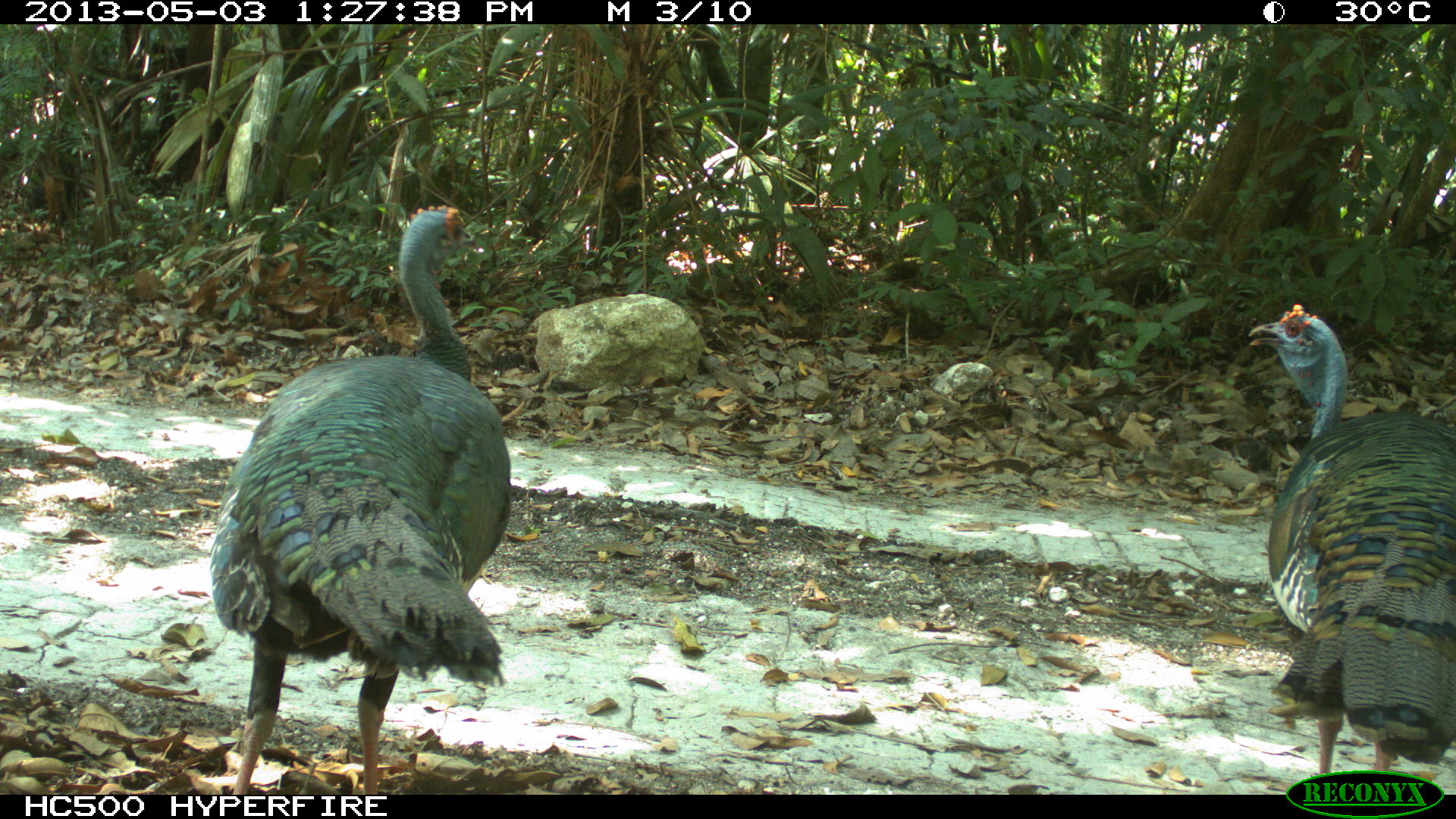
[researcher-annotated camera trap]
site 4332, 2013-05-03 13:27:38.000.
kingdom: Animalia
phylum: Chordata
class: Aves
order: Galliformes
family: Phasianidae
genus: Meleagris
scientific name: Meleagris ocellata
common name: ocellated turkey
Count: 2.